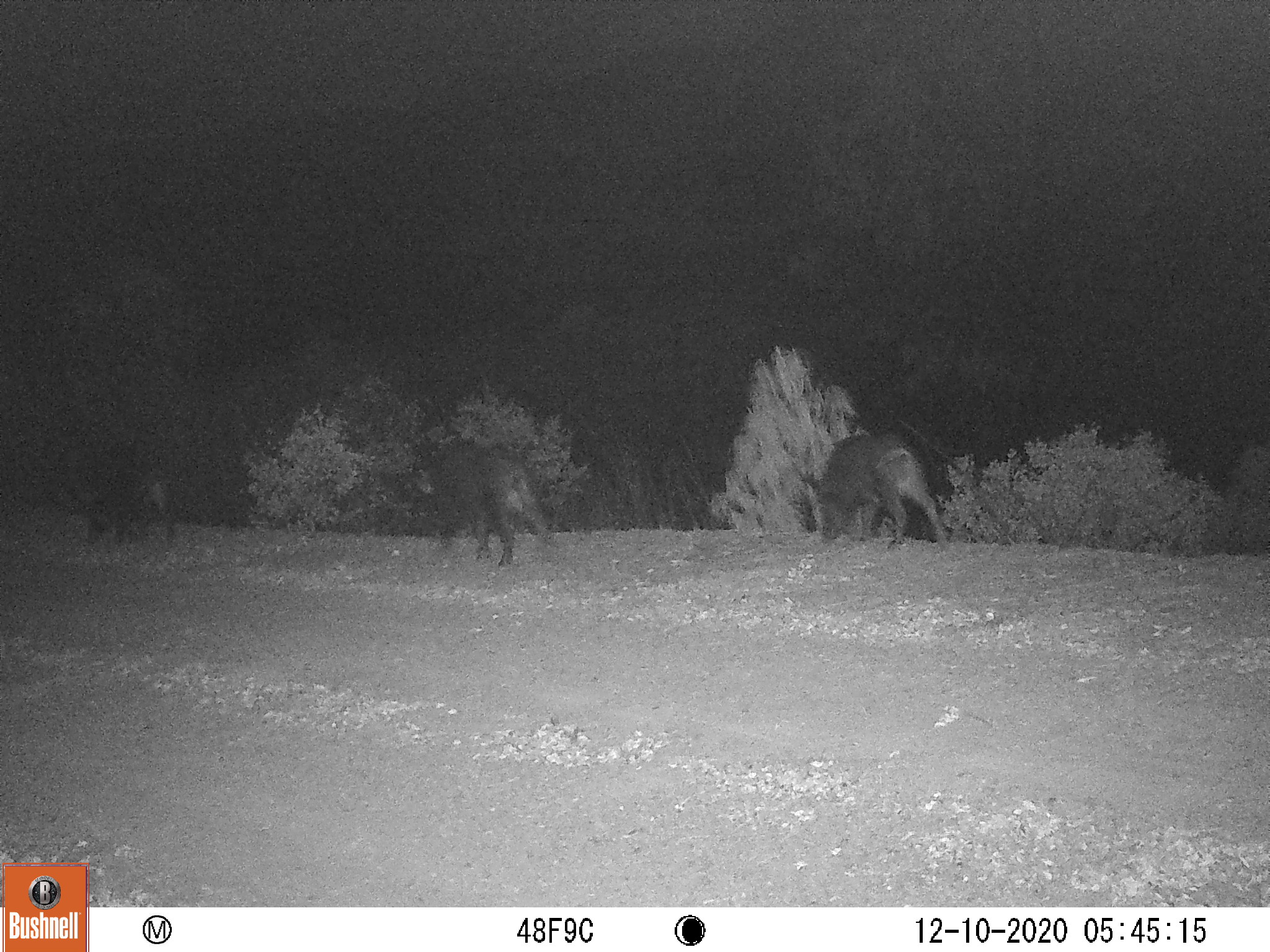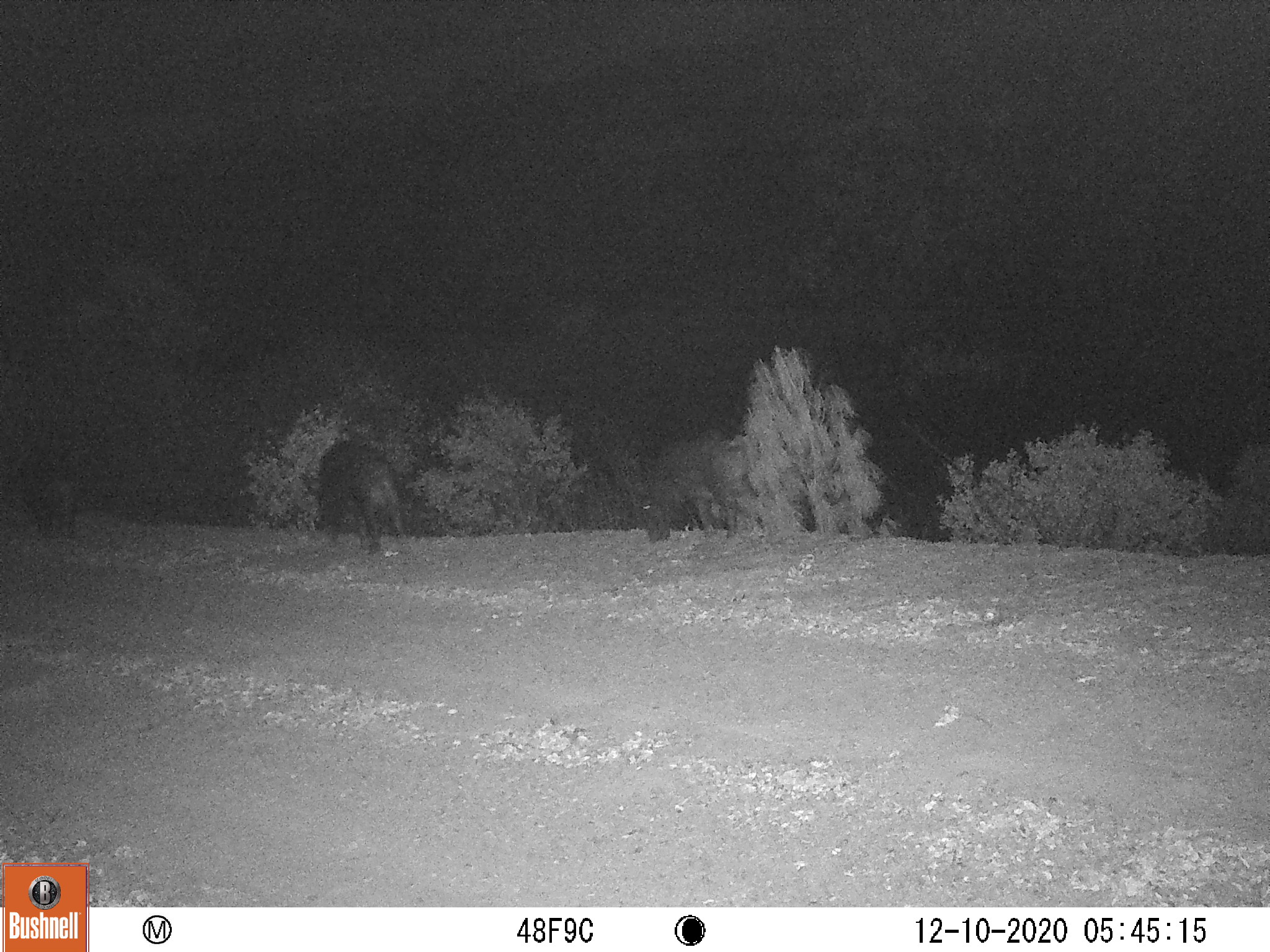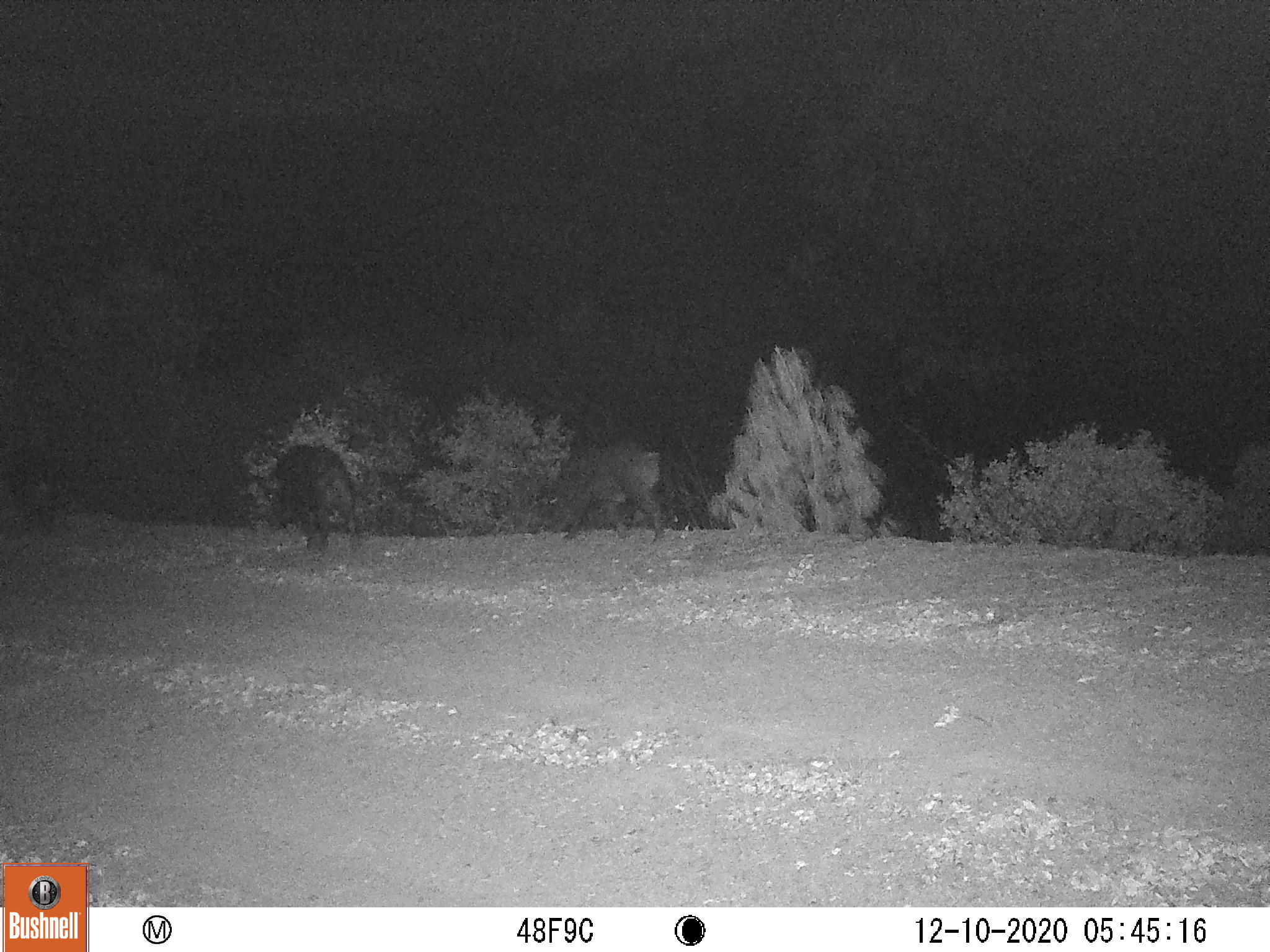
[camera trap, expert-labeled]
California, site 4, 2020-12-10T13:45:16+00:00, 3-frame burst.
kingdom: Animalia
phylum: Chordata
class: Mammalia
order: Artiodactyla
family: Suidae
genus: Sus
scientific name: Sus scrofa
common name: wild boar